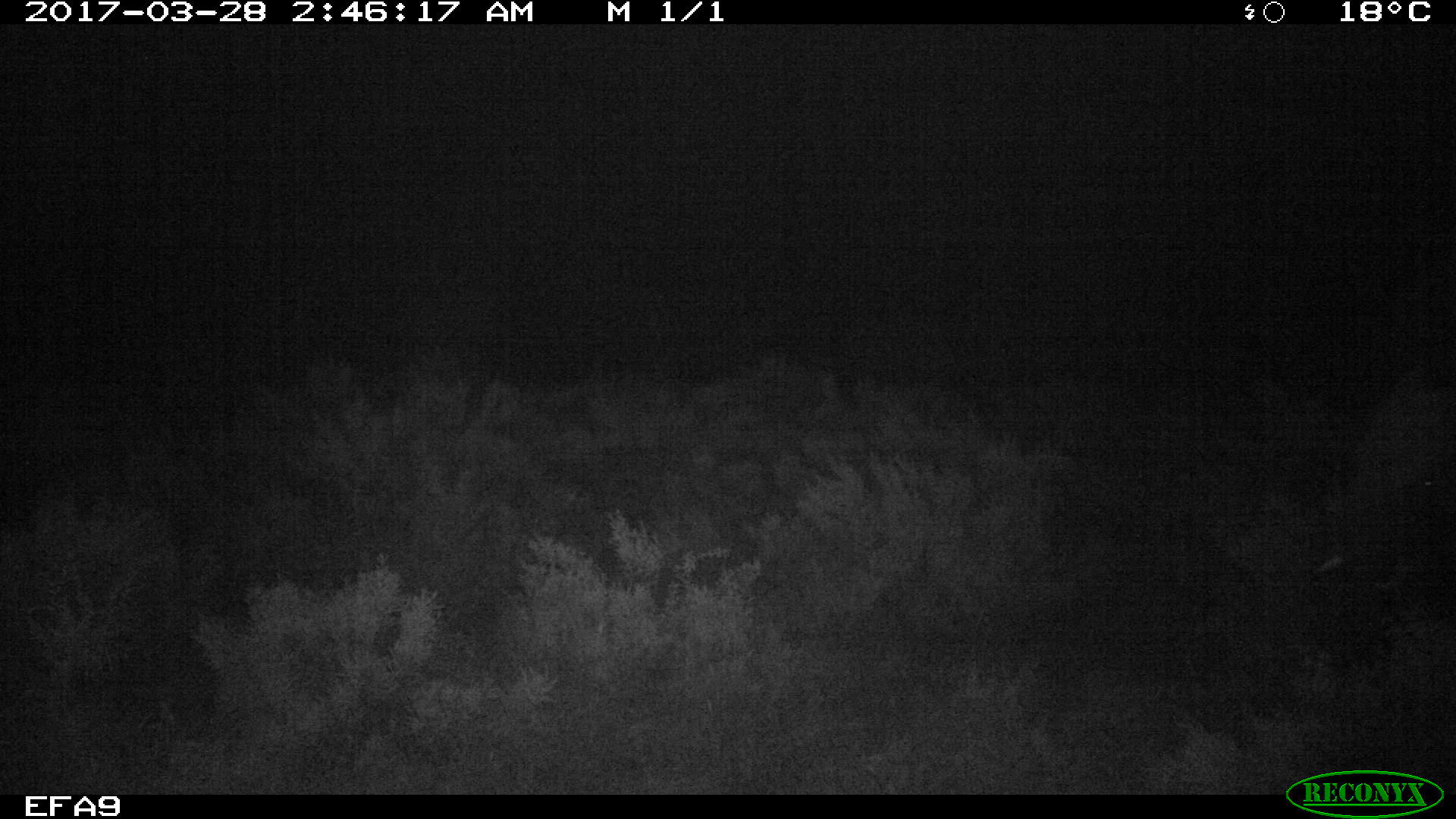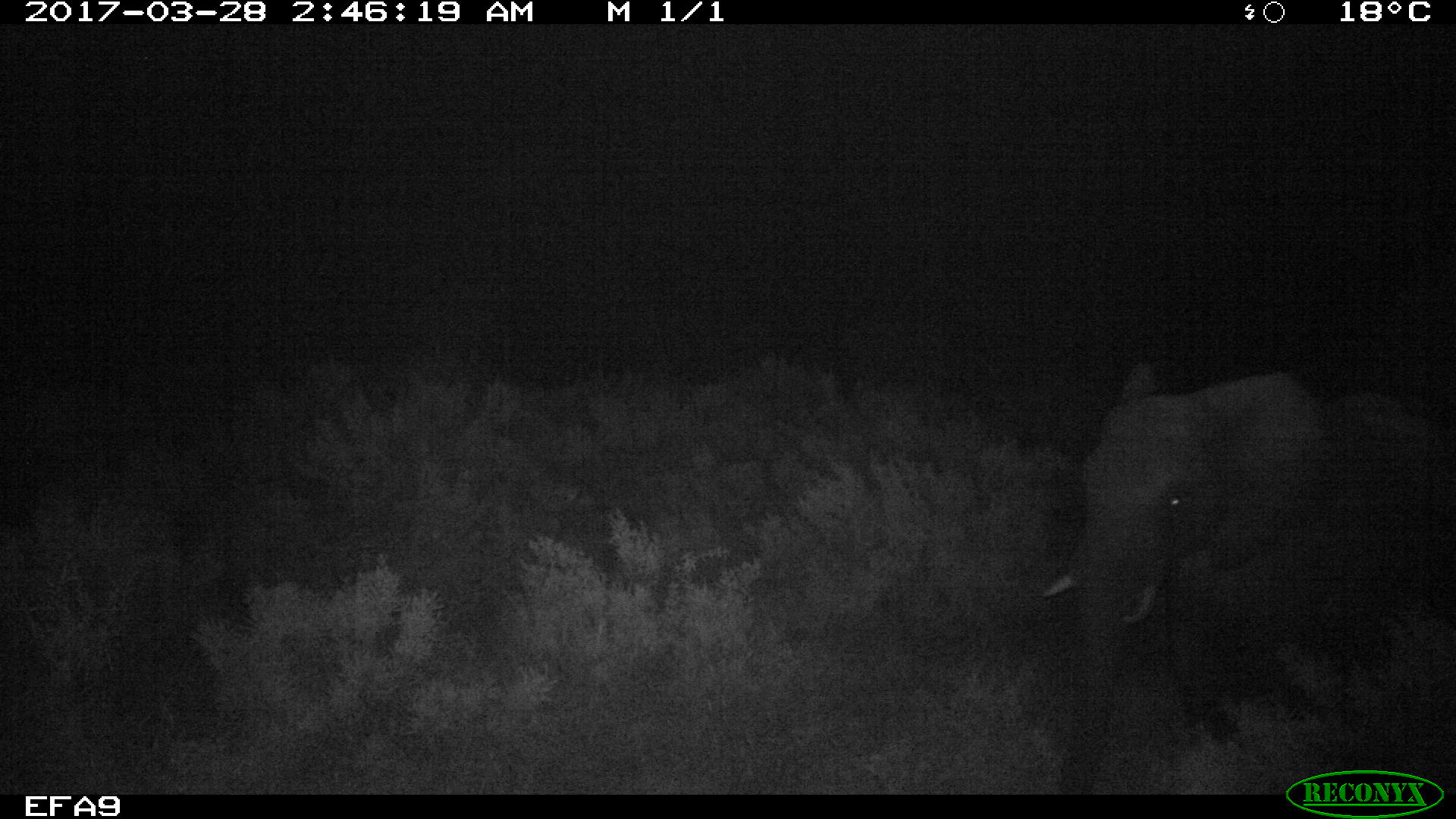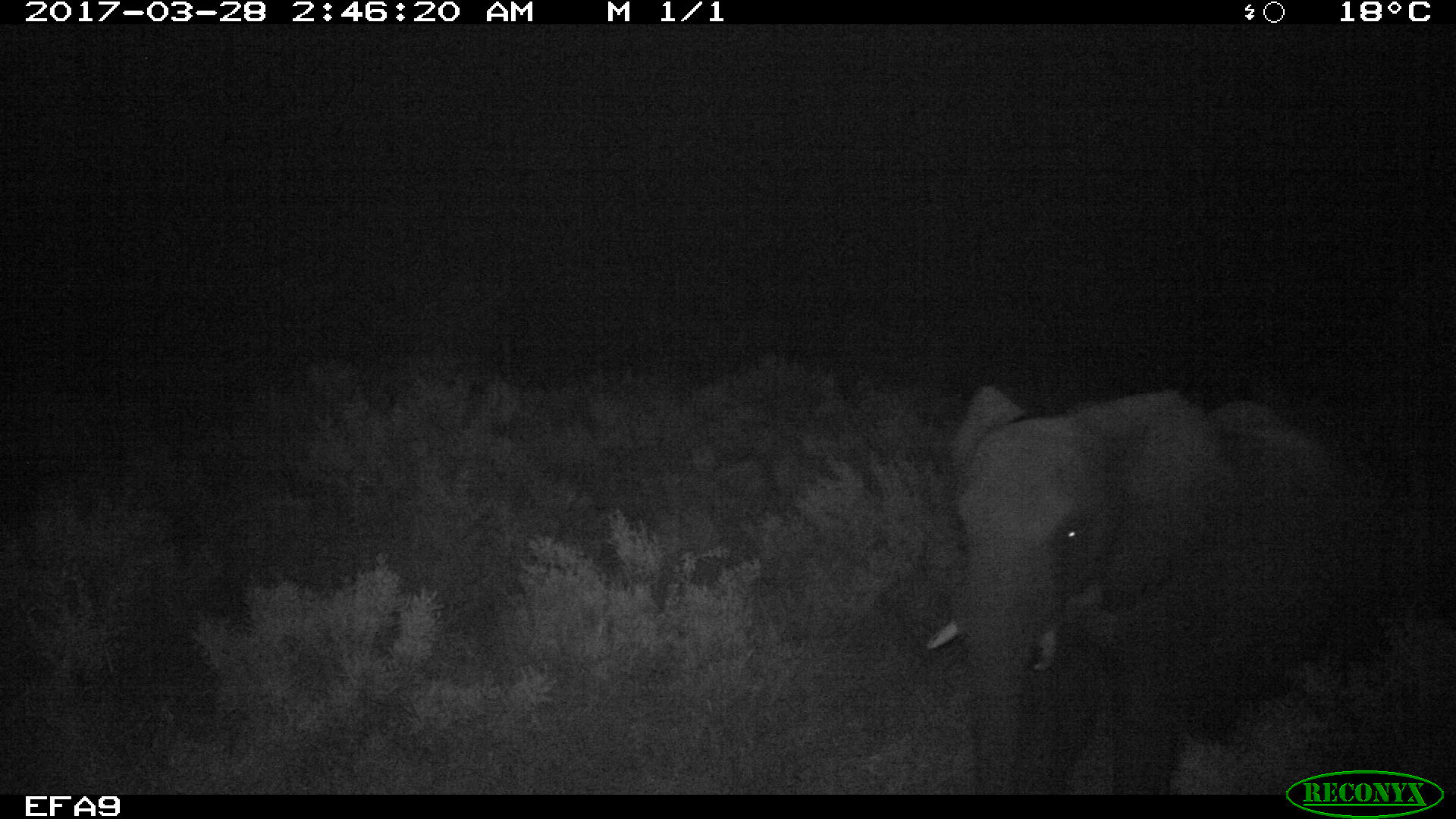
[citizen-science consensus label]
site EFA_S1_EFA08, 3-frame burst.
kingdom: Animalia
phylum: Chordata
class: Mammalia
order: Proboscidea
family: Elephantidae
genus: Loxodonta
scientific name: Loxodonta africana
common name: african bush elephant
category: elephant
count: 1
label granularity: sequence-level